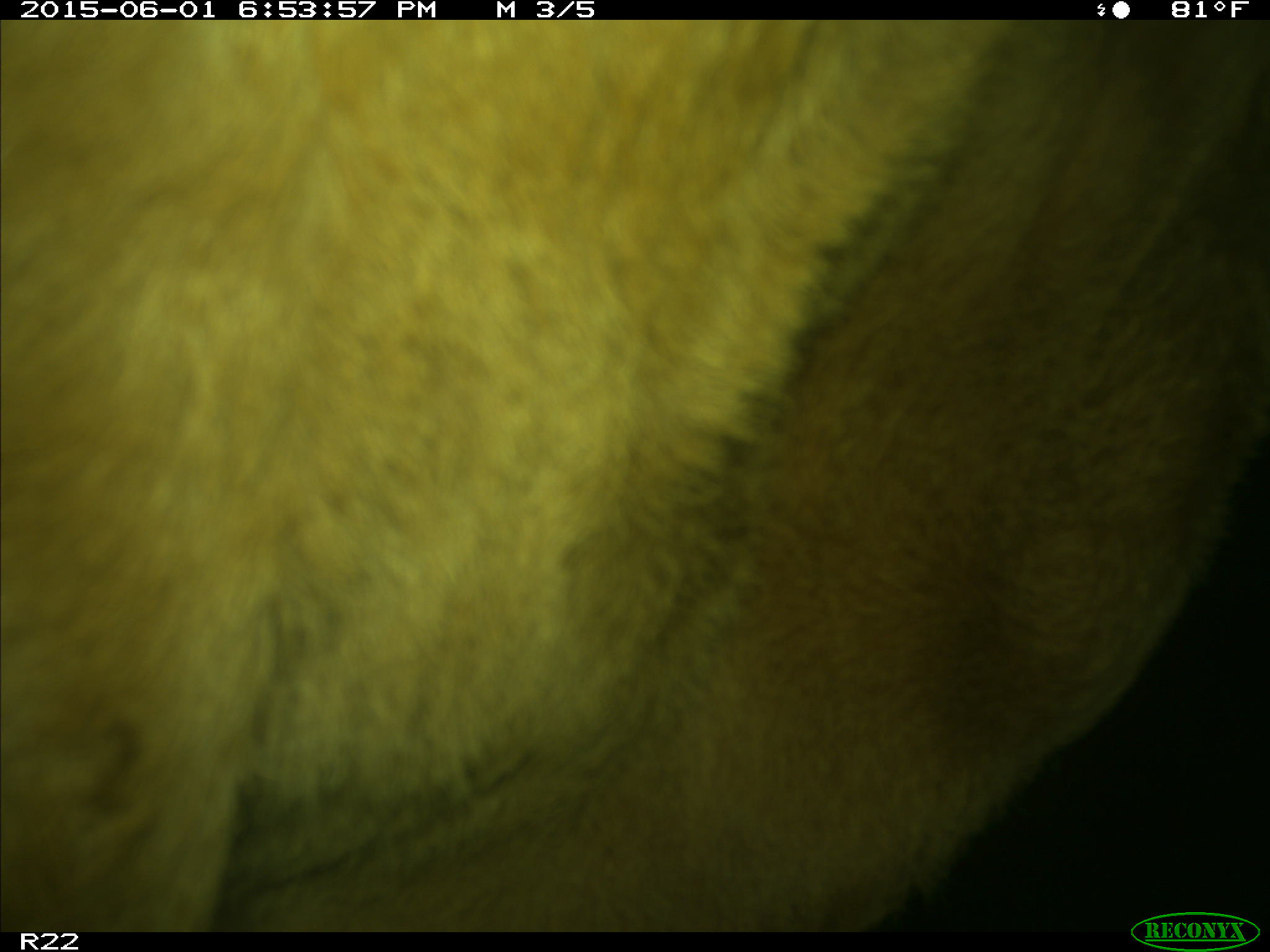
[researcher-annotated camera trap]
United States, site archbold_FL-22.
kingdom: Animalia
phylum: Chordata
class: Mammalia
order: Artiodactyla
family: Bovidae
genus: Bos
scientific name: Bos taurus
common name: domestic cow